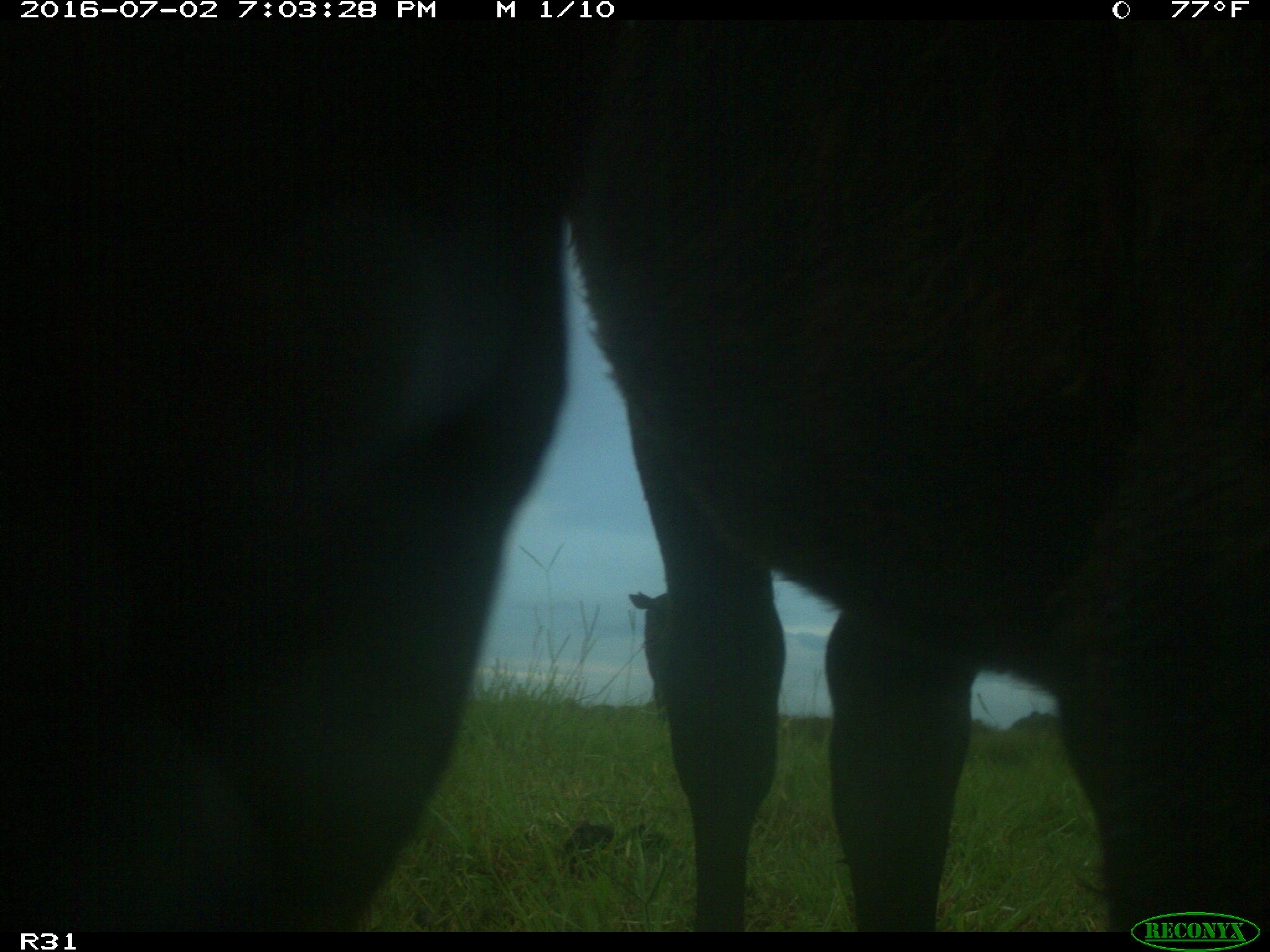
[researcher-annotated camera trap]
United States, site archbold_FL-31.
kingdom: Animalia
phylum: Chordata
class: Mammalia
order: Artiodactyla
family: Bovidae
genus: Bos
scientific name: Bos taurus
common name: domestic cow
Bos taurus (domestic cow).